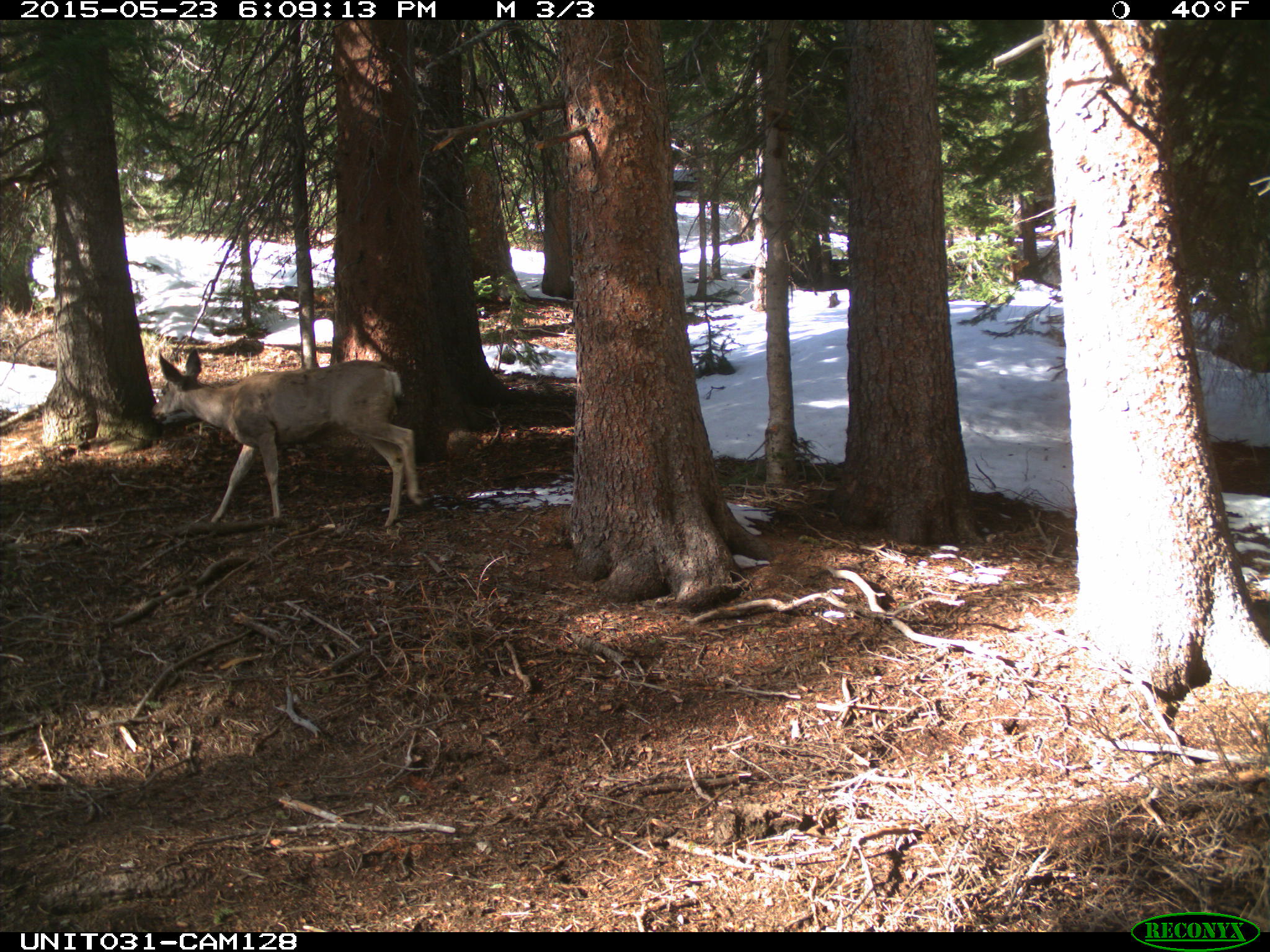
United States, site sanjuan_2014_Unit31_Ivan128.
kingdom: Animalia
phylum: Chordata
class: Mammalia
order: Artiodactyla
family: Cervidae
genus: Odocoileus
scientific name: Odocoileus hemionus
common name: mule deer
Odocoileus hemionus (mule deer).